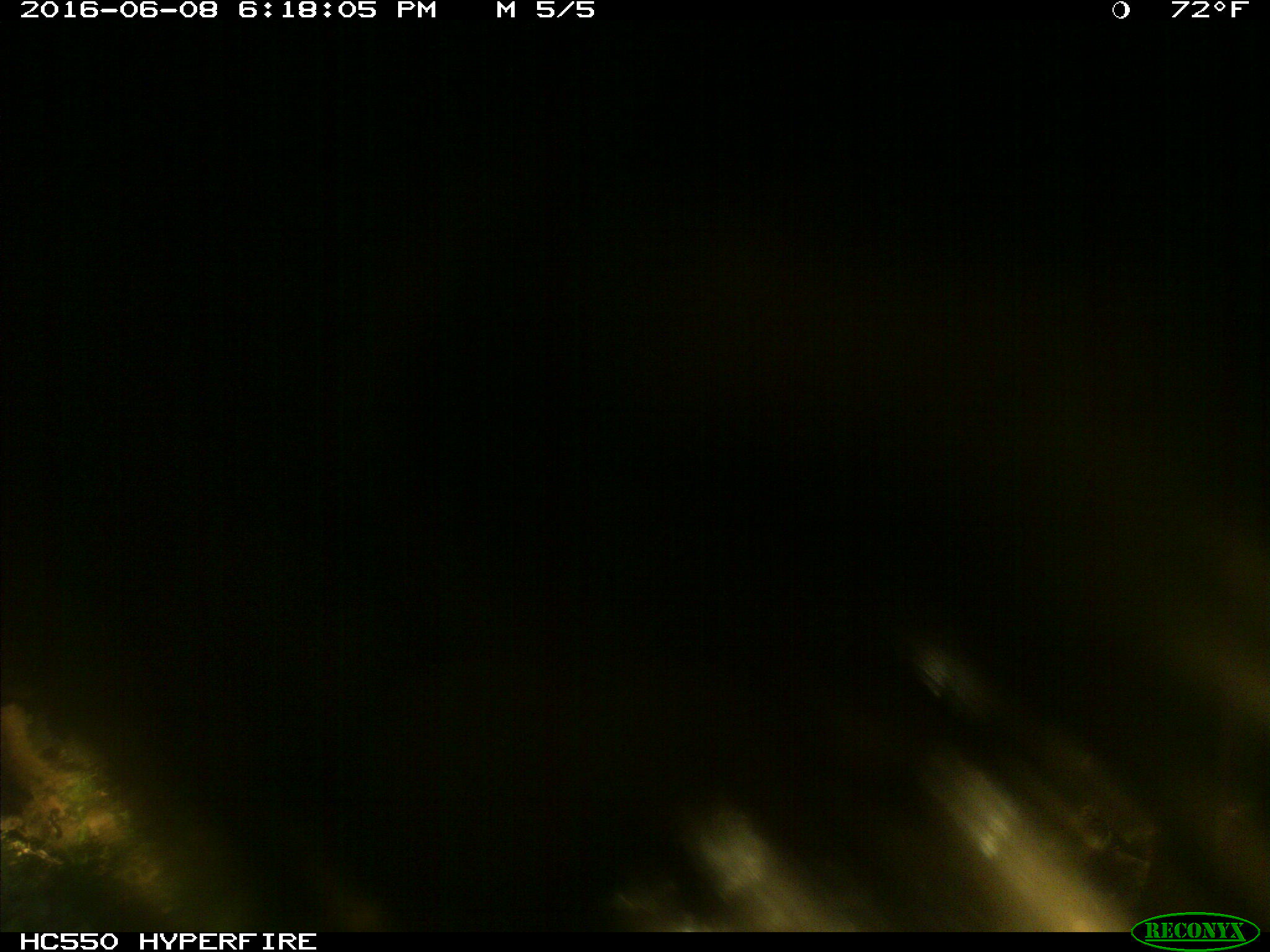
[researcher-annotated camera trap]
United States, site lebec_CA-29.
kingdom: Animalia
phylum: Chordata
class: Mammalia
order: Artiodactyla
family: Bovidae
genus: Bos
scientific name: Bos taurus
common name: domestic cow